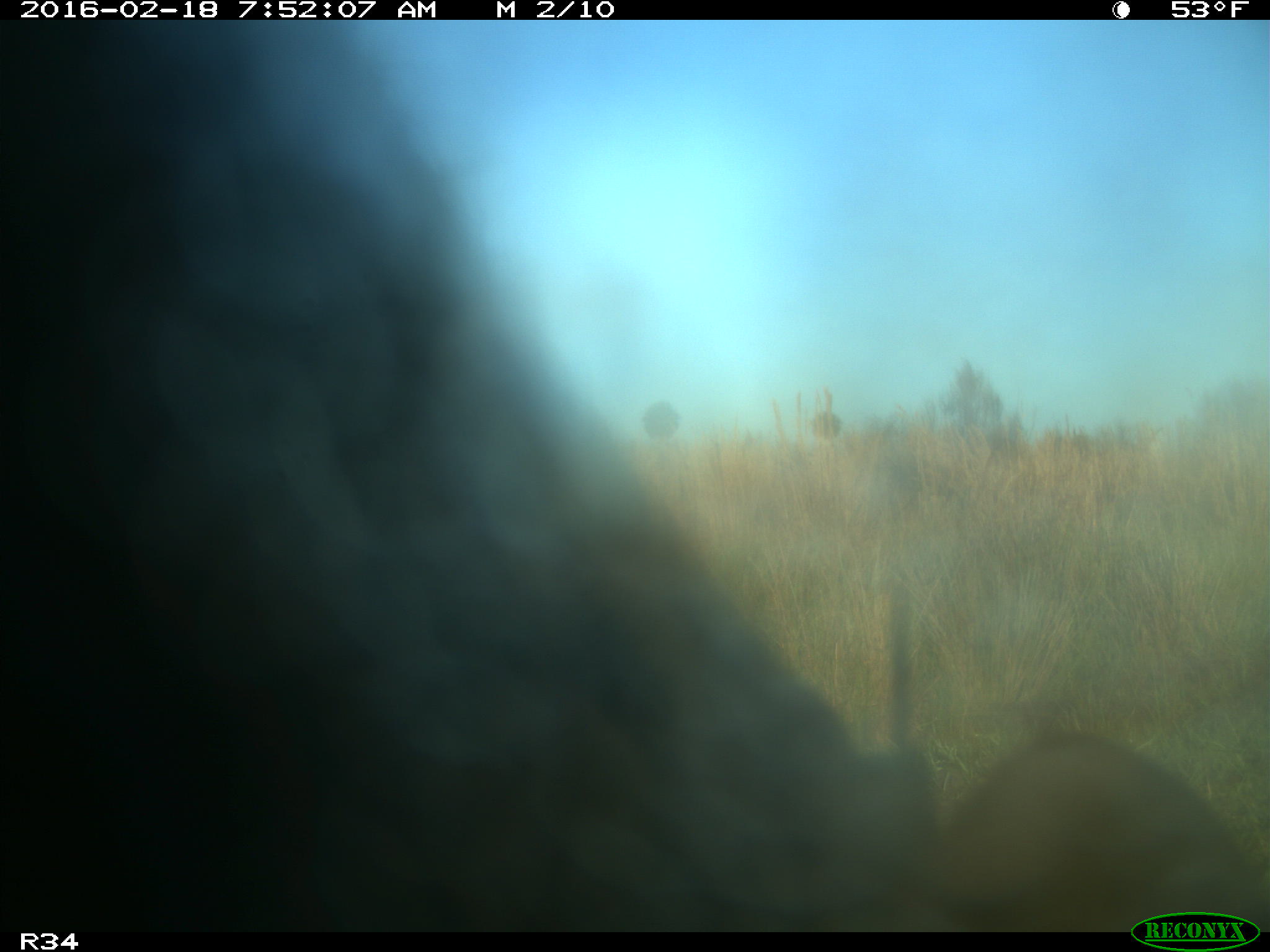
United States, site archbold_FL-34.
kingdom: Animalia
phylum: Chordata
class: Mammalia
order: Artiodactyla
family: Bovidae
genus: Bos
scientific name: Bos taurus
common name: domestic cow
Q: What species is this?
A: Bos taurus (domestic cow).